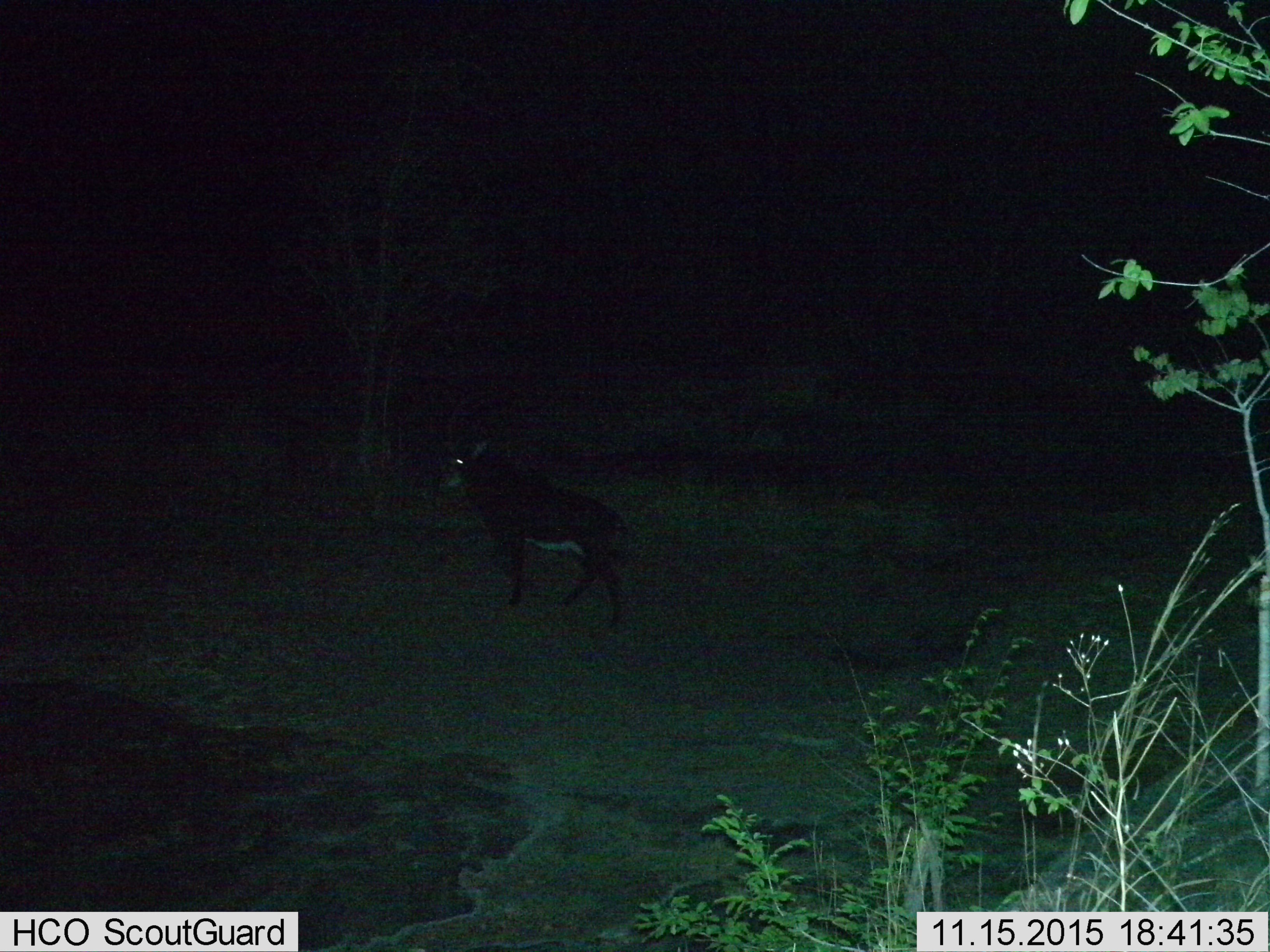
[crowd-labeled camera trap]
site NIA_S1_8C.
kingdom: Animalia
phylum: Chordata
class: Mammalia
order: Artiodactyla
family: Bovidae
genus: Hippotragus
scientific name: Hippotragus niger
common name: sable antelope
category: sable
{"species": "sable (sable antelope) (Hippotragus niger)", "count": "1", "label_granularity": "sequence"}